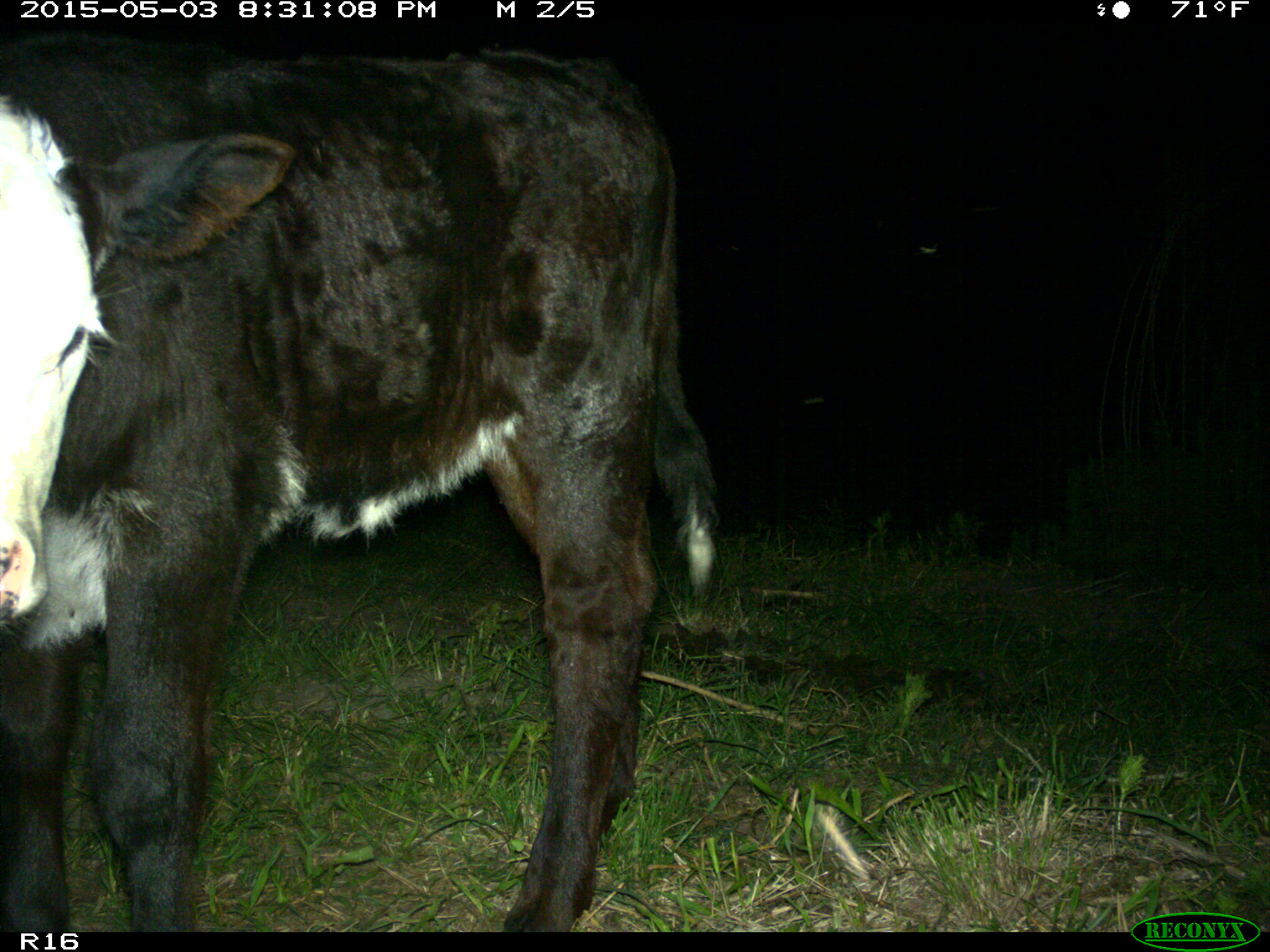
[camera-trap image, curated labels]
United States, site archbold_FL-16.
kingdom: Animalia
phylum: Chordata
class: Mammalia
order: Artiodactyla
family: Bovidae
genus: Bos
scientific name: Bos taurus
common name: domestic cow